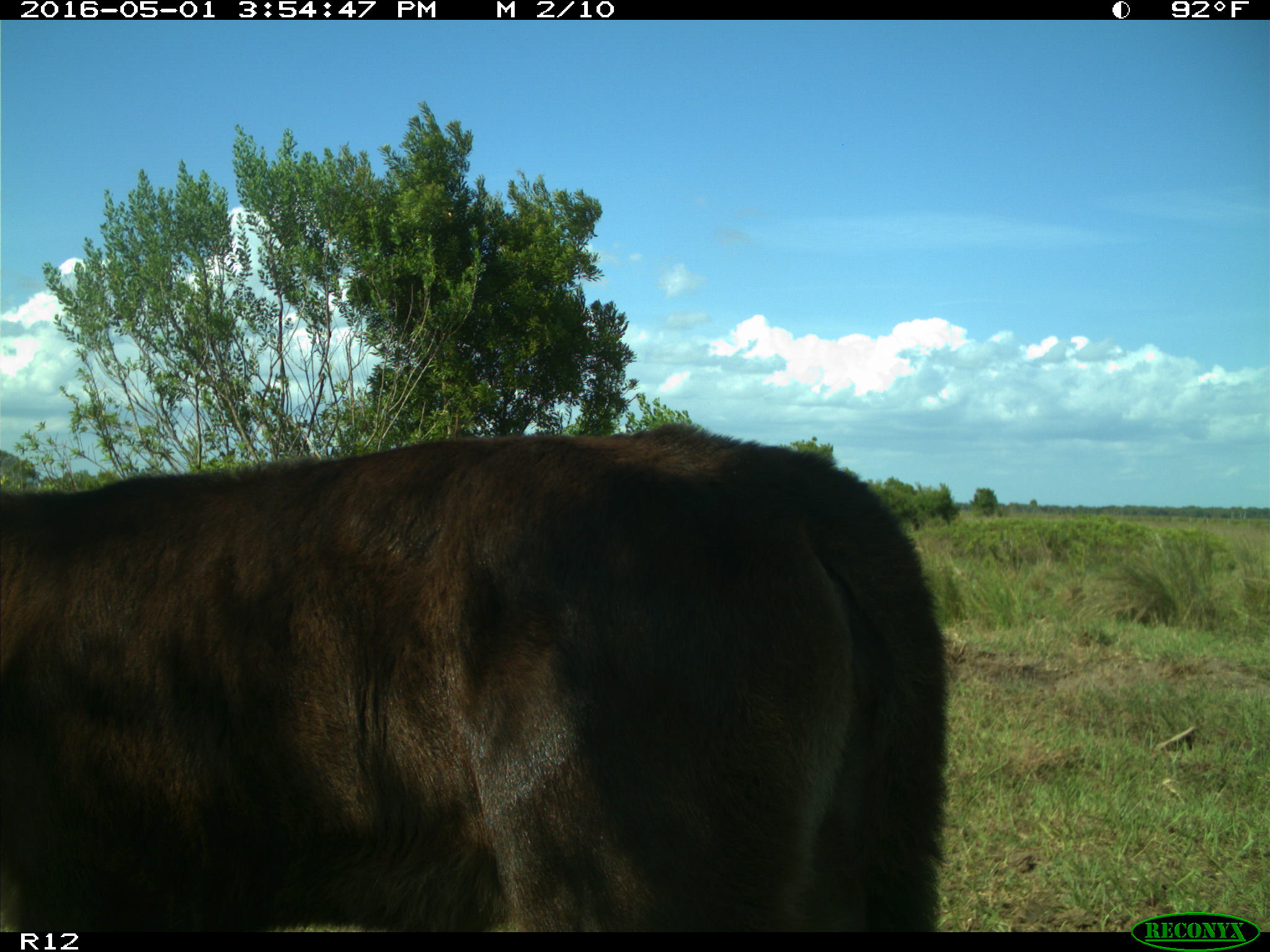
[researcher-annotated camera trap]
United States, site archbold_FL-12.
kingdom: Animalia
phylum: Chordata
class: Mammalia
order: Artiodactyla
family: Bovidae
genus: Bos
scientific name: Bos taurus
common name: domestic cow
Bos taurus (domestic cow).